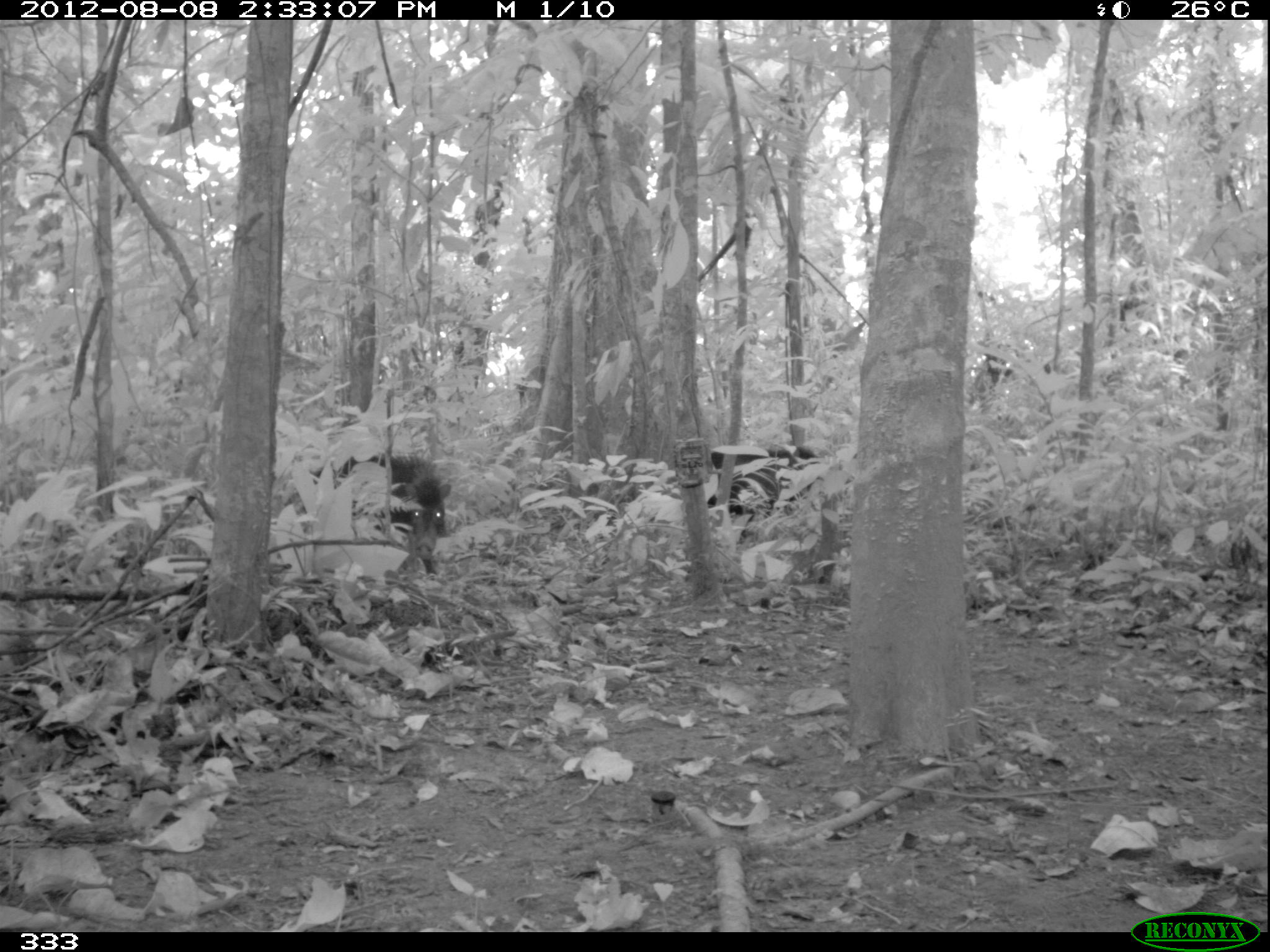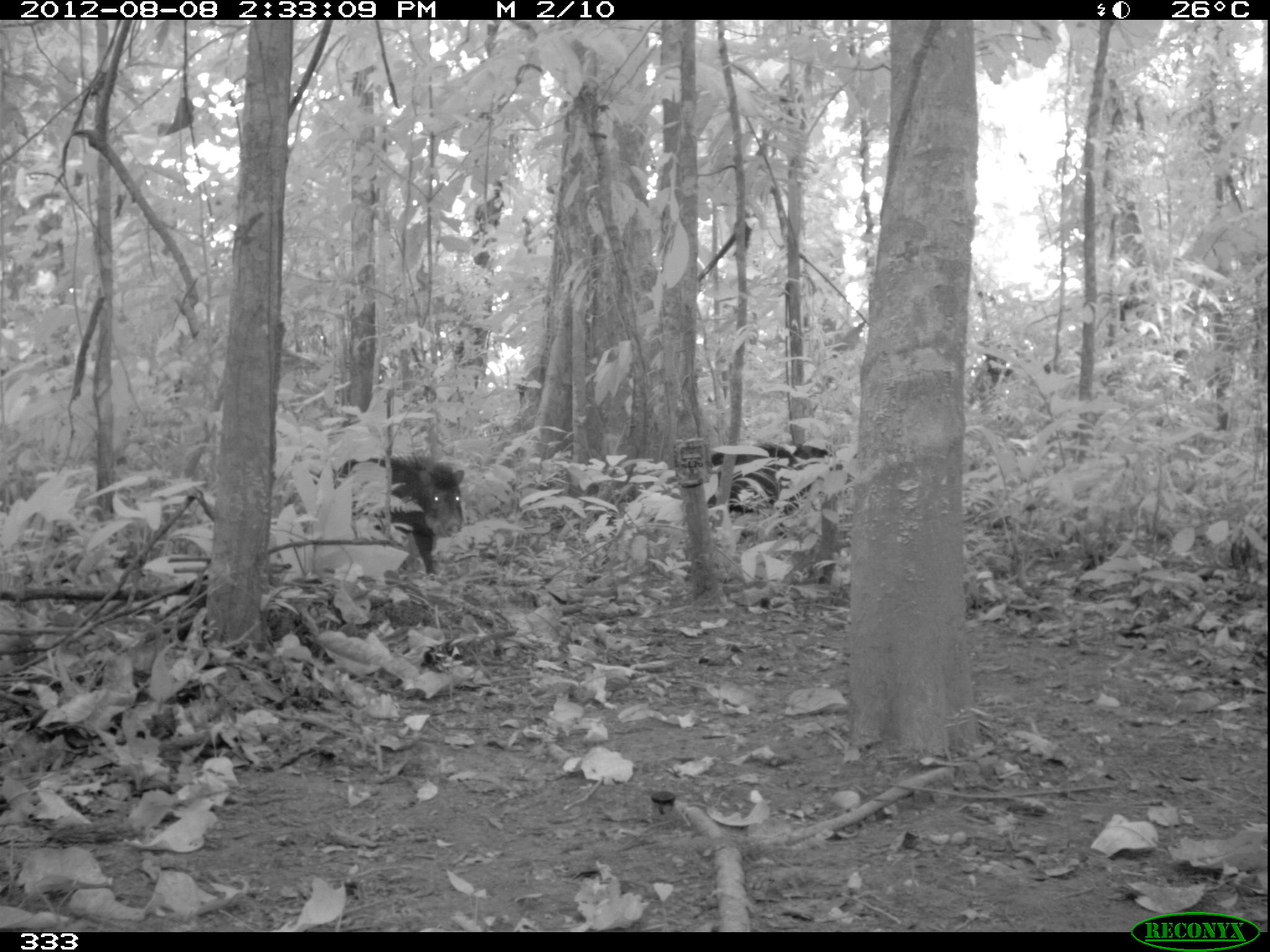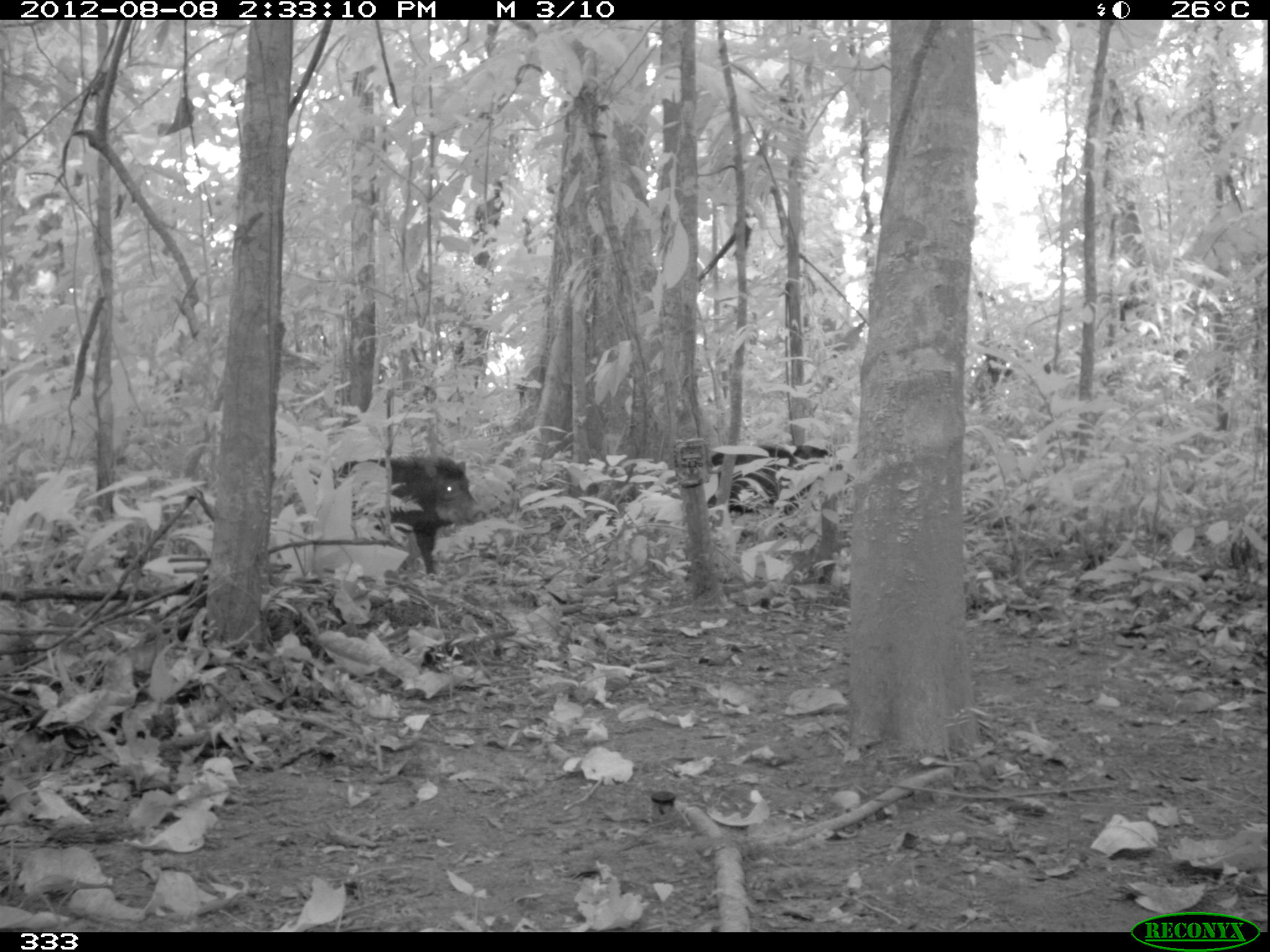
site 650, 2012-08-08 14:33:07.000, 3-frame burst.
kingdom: Animalia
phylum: Chordata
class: Mammalia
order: Artiodactyla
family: Tayassuidae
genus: Tayassu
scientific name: Tayassu pecari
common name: white-lipped peccary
Tayassu pecari (white-lipped peccary).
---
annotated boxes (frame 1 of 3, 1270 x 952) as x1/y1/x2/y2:
tayassu pecari: 310/452/453/574; 705/444/833/546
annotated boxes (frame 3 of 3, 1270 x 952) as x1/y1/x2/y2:
tayassu pecari: 329/453/485/581; 705/443/840/545